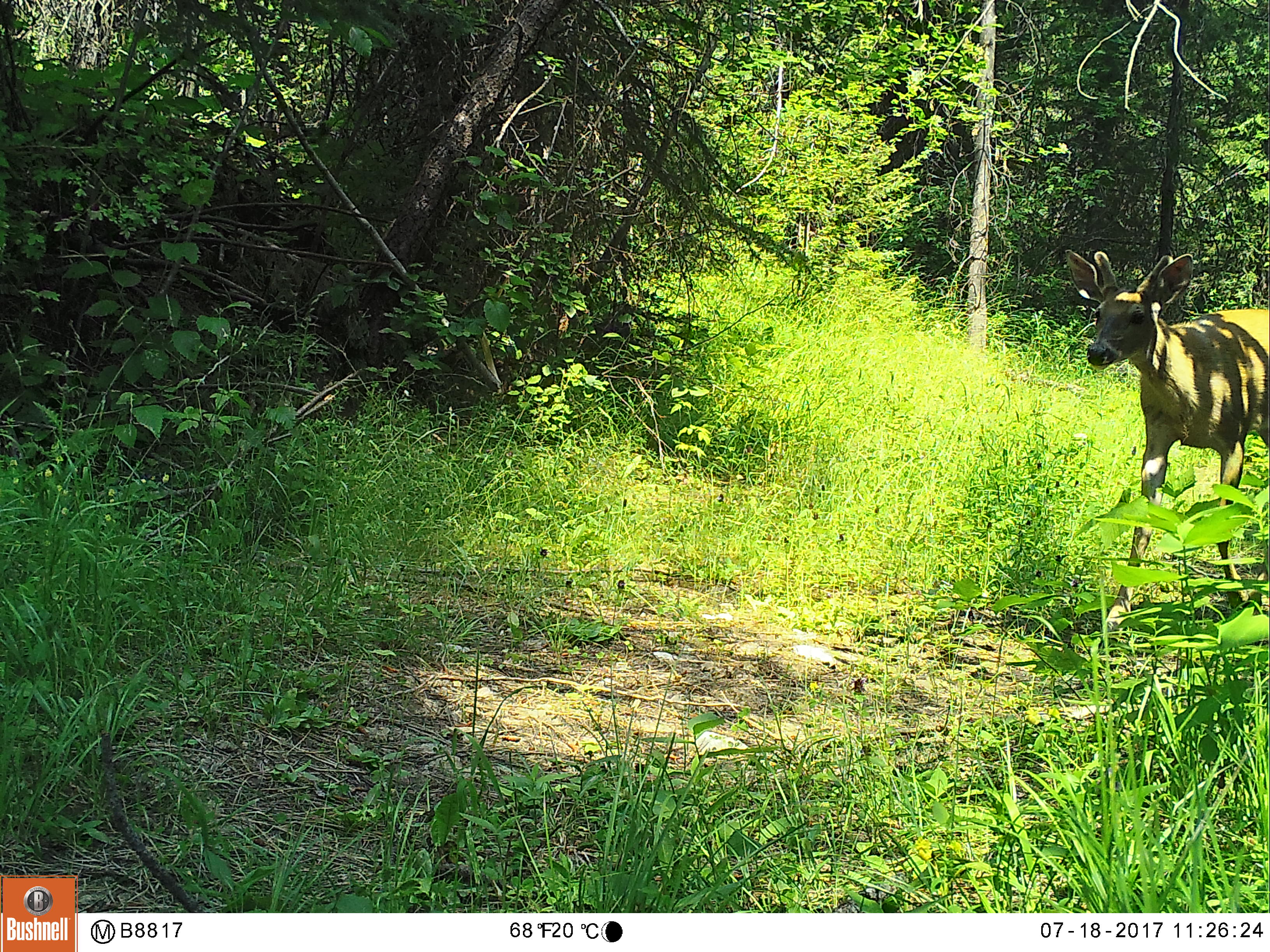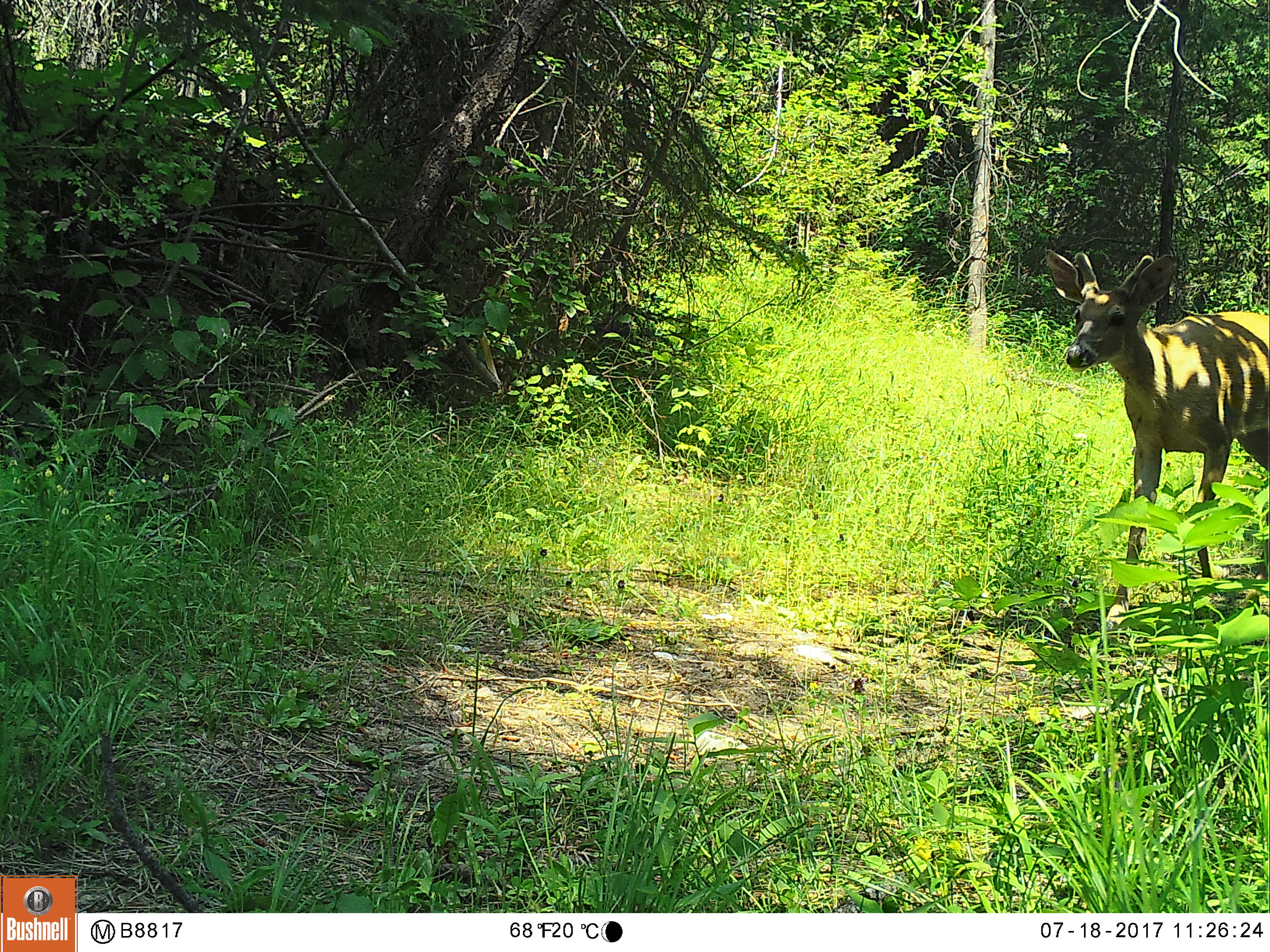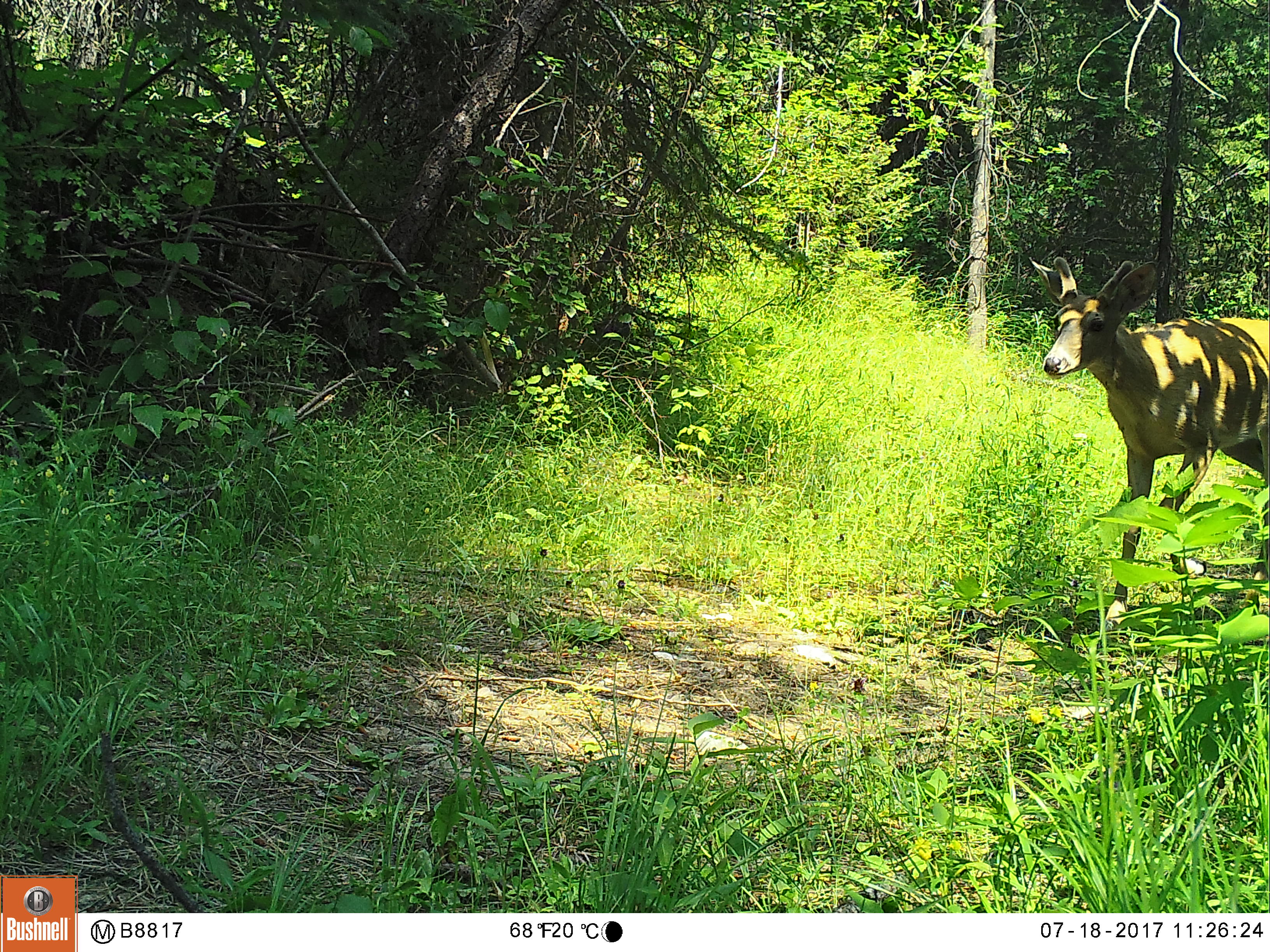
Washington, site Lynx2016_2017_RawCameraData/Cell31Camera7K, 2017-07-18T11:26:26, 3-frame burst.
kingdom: Animalia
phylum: Chordata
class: Mammalia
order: Artiodactyla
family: Cervidae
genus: Odocoileus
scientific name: Odocoileus virginianus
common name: white-tailed deer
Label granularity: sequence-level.